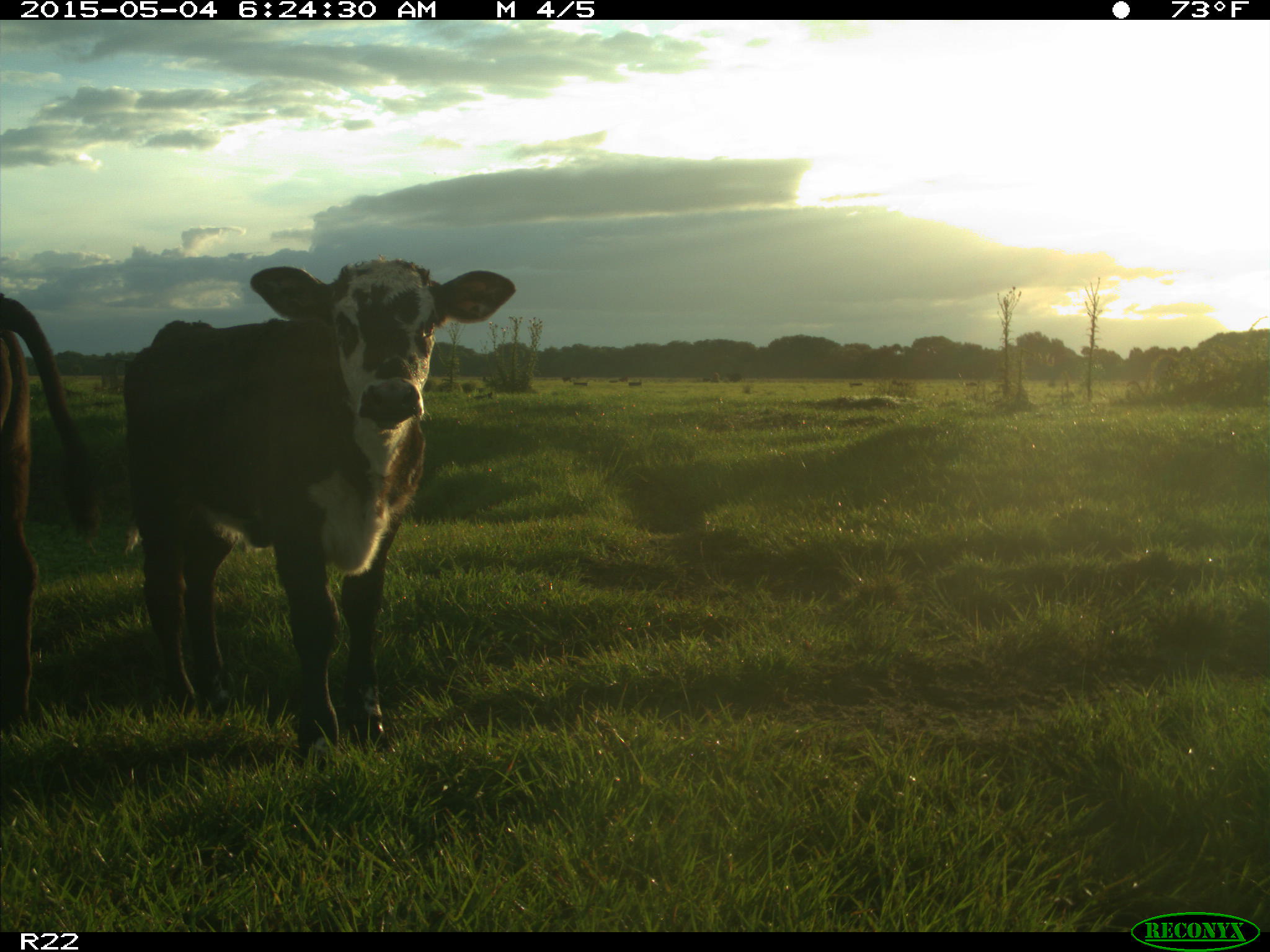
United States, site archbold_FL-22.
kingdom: Animalia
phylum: Chordata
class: Mammalia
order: Artiodactyla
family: Bovidae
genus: Bos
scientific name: Bos taurus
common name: domestic cow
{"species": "Bos taurus (domestic cow)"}